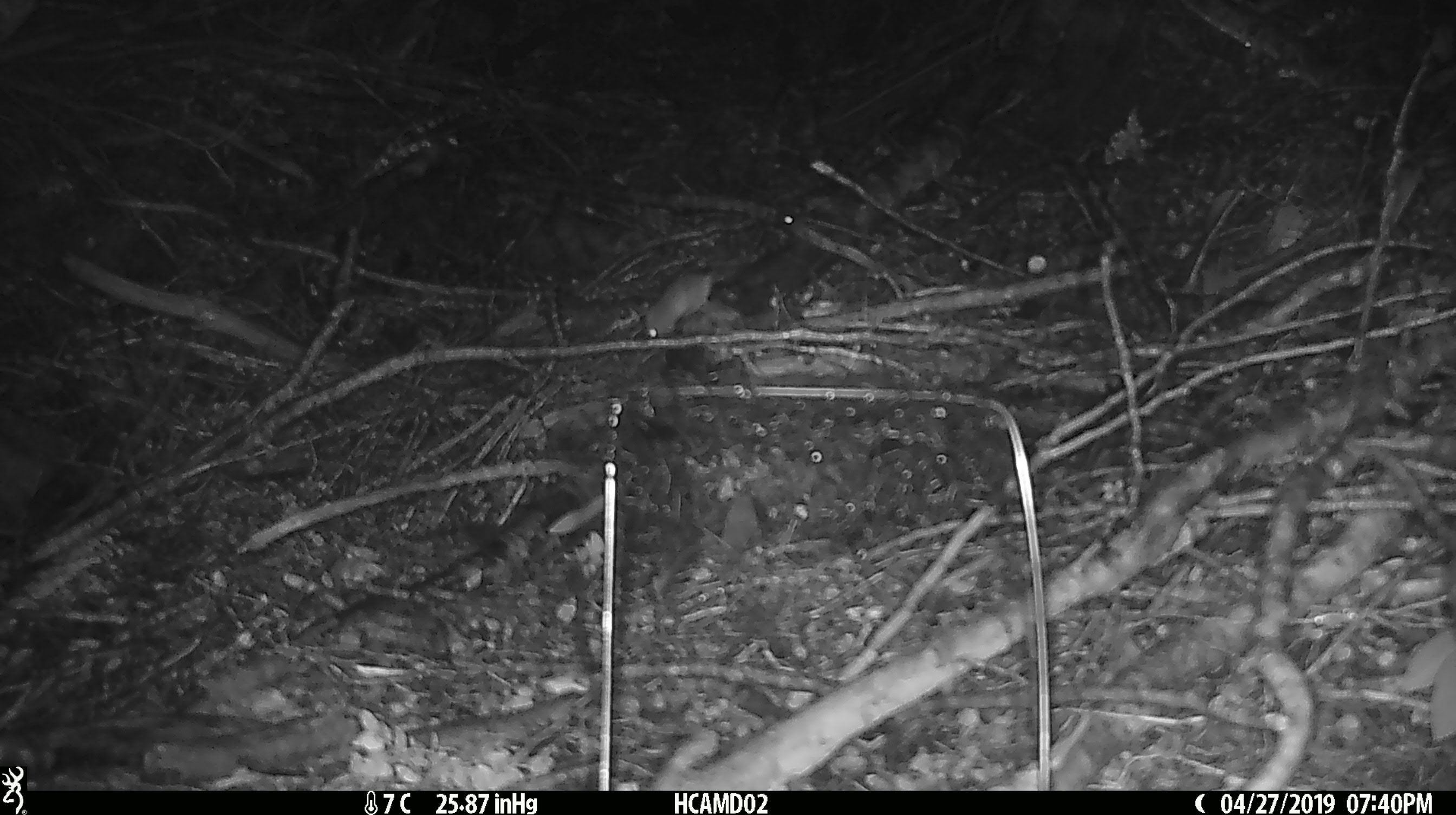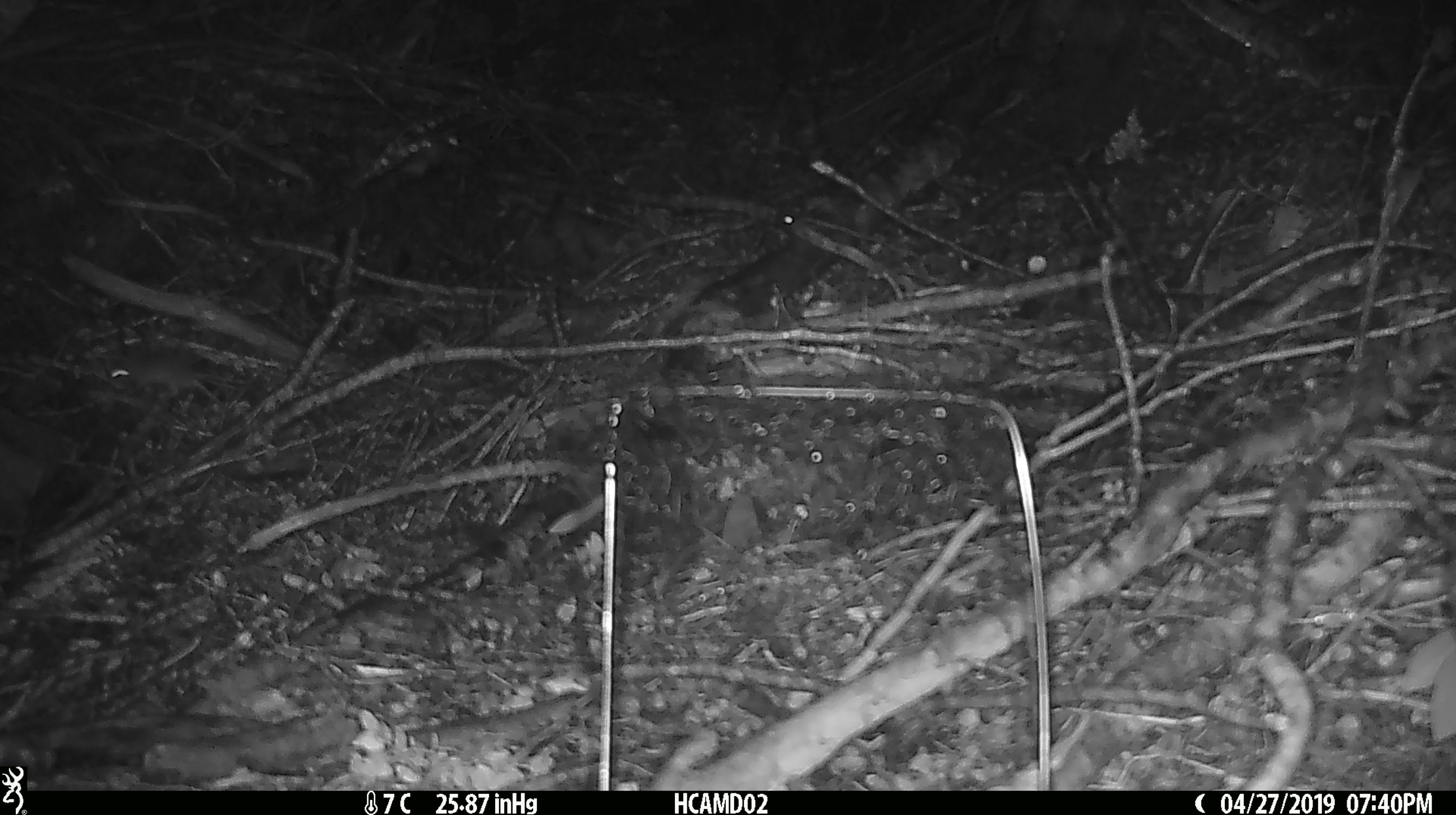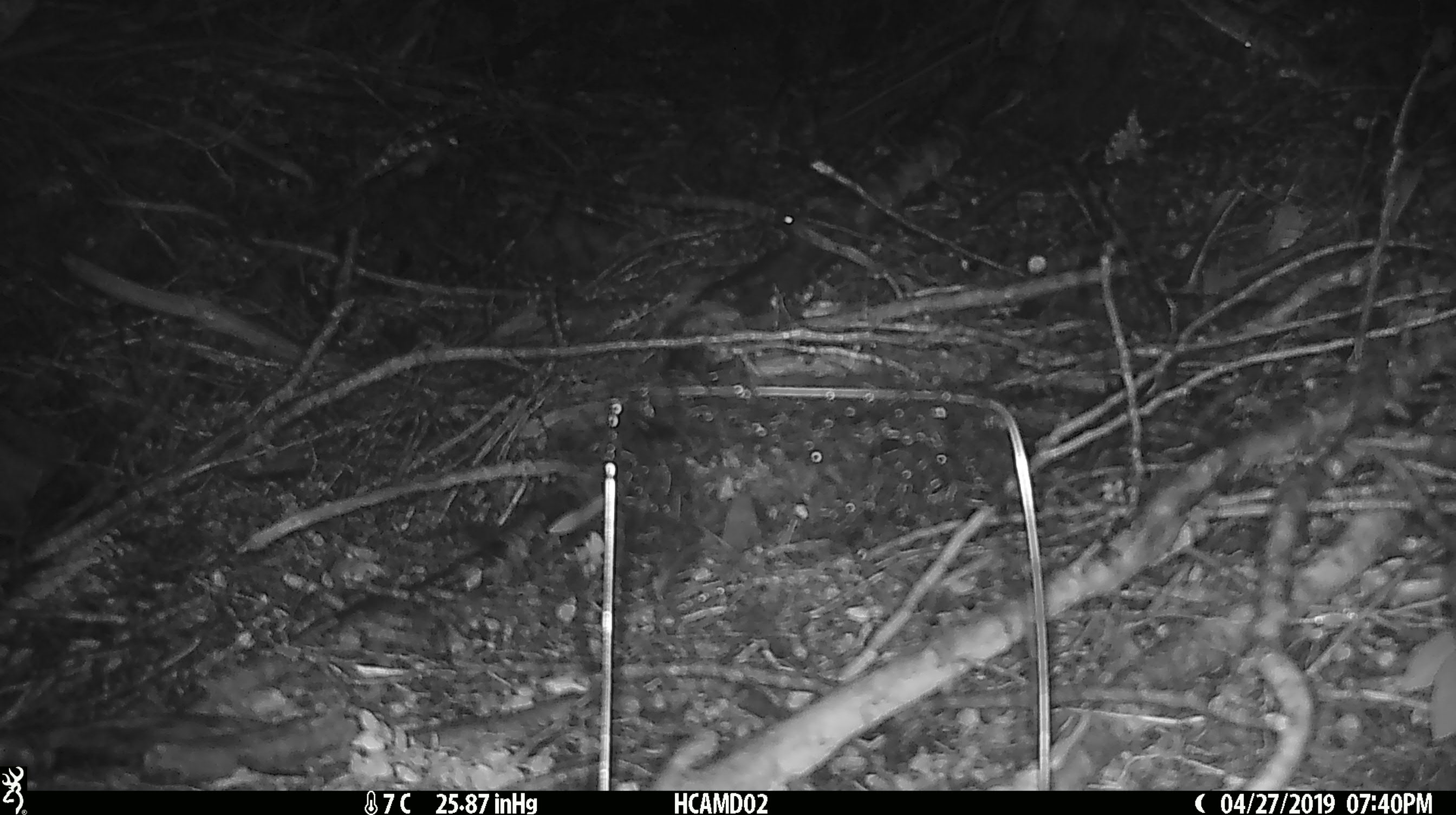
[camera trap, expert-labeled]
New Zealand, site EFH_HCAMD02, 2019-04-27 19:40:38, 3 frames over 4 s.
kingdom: Animalia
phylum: Chordata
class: Mammalia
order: Rodentia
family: Muridae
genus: Mus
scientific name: Mus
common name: mouse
Mouse (Mus).